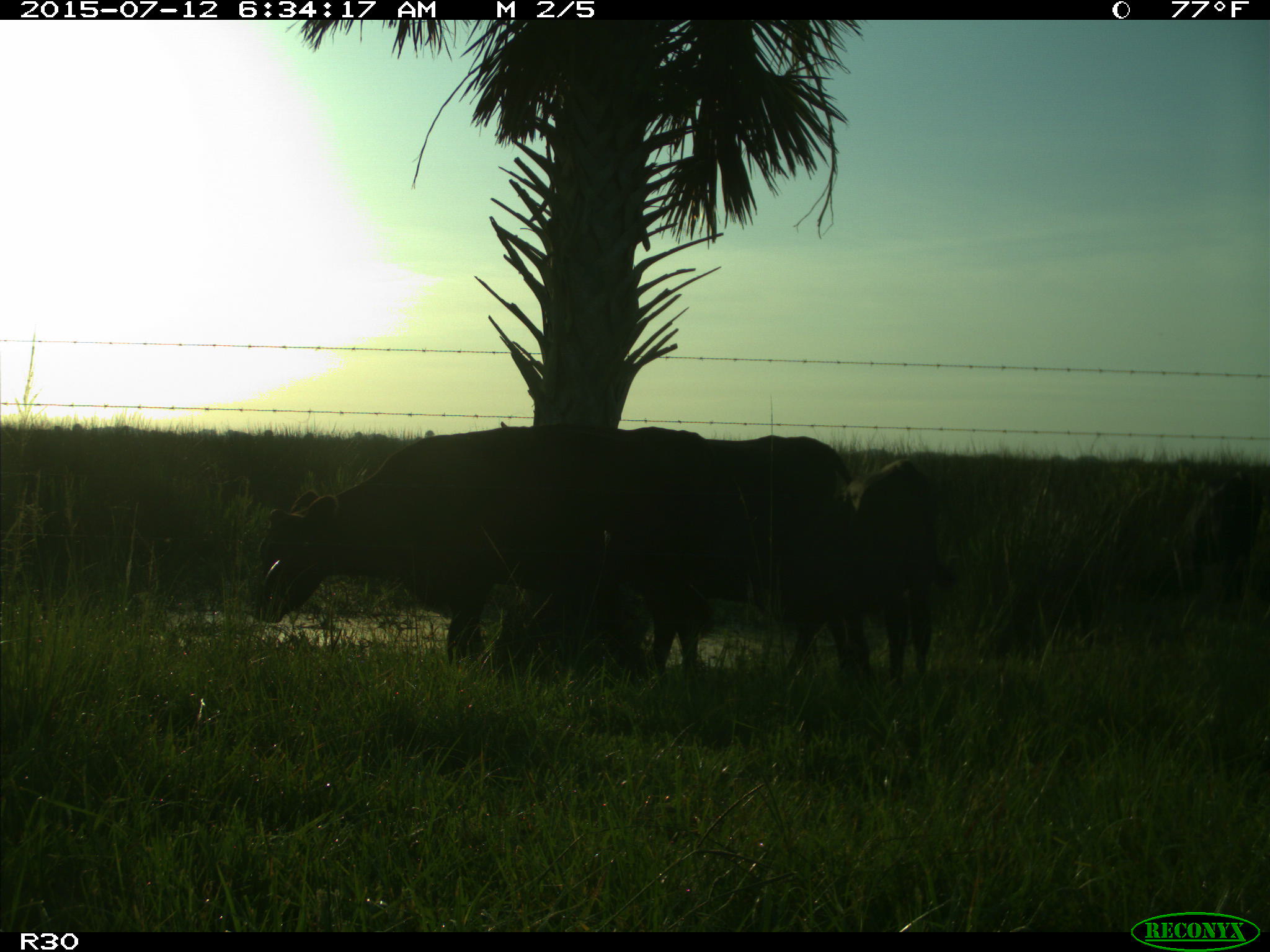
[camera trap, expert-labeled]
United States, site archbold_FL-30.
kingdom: Animalia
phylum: Chordata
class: Mammalia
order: Artiodactyla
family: Bovidae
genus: Bos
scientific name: Bos taurus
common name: domestic cow